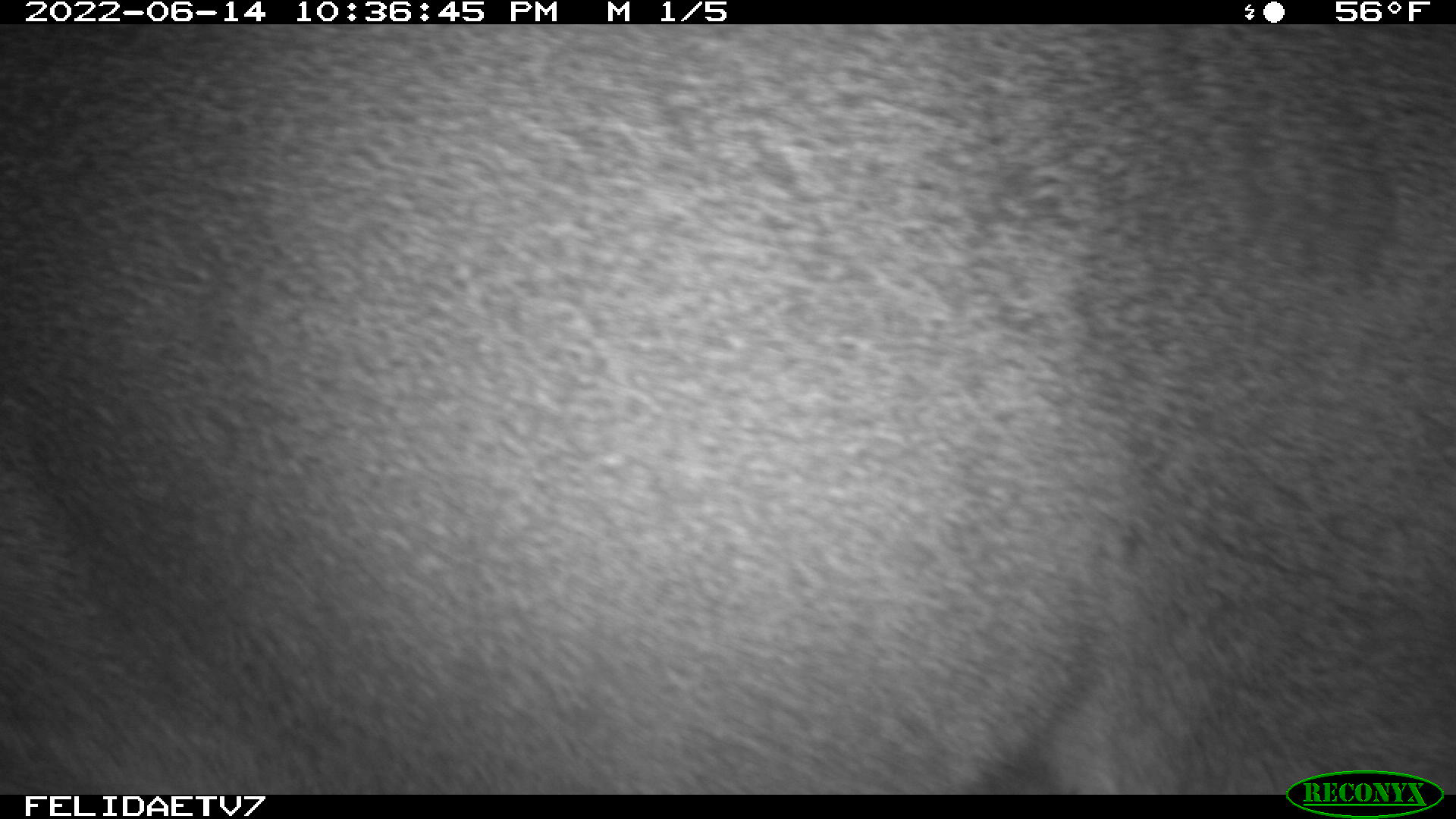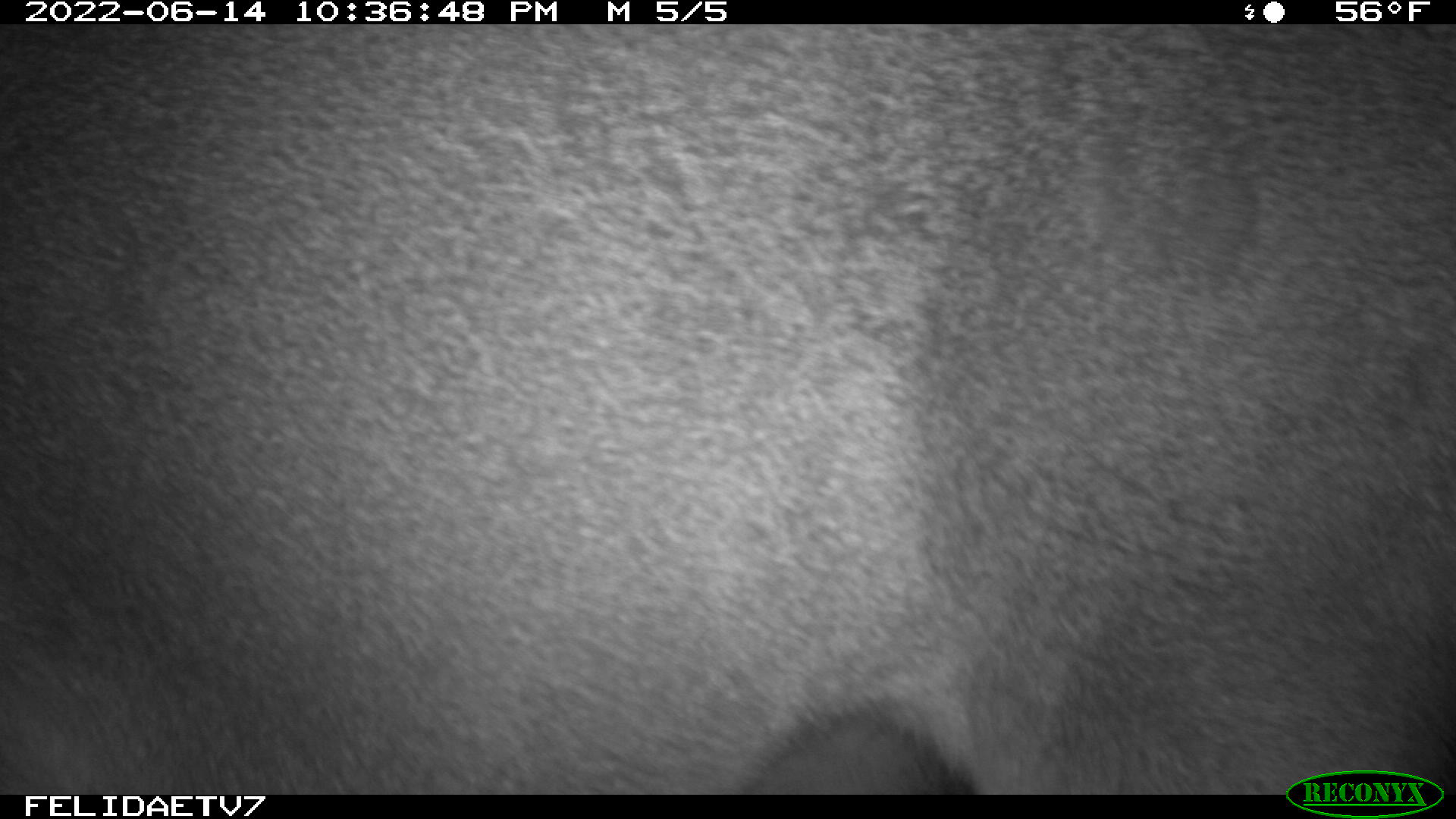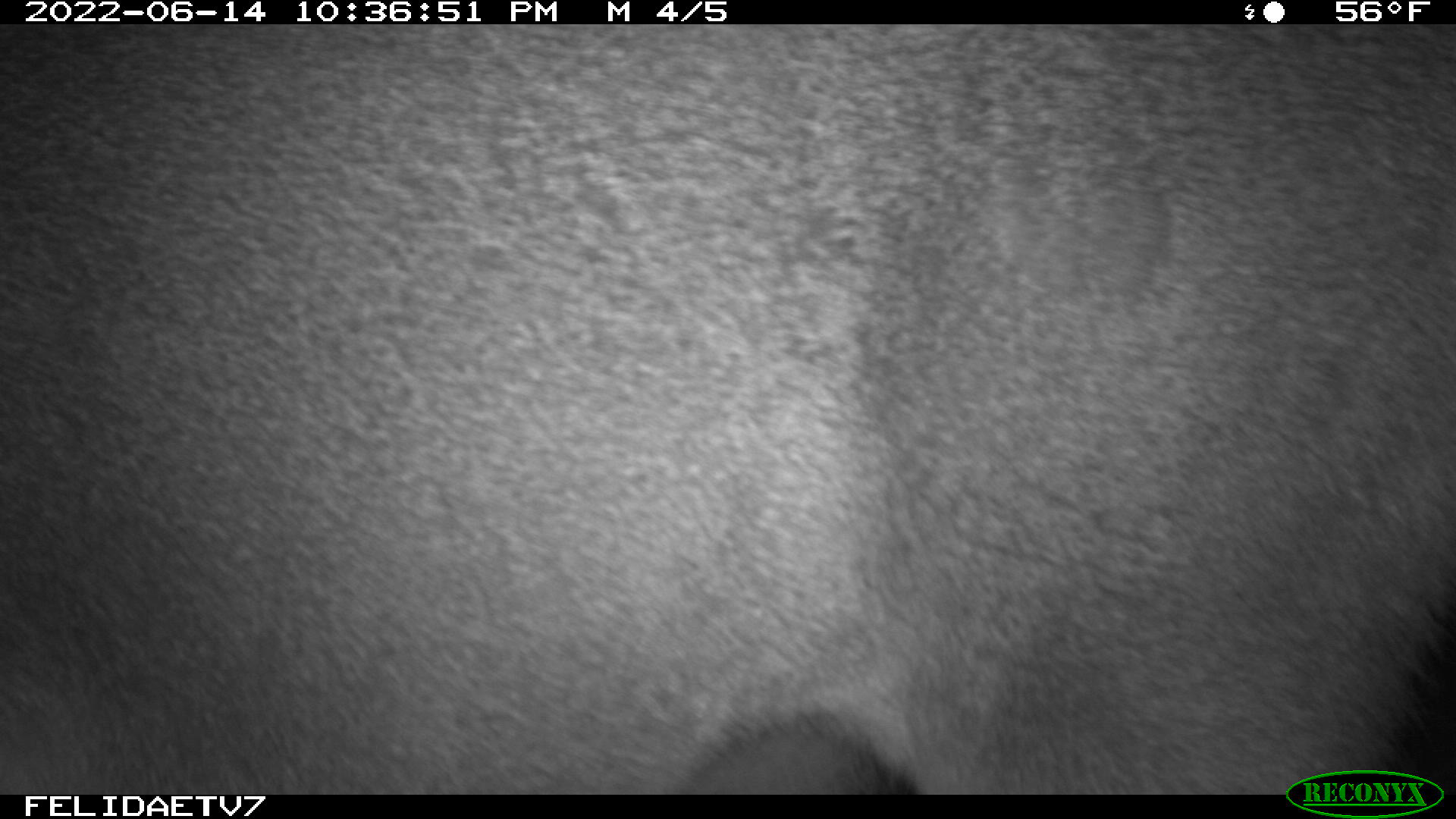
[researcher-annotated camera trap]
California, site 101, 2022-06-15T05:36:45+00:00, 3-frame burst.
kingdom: Animalia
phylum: Chordata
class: Mammalia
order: Artiodactyla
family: Cervidae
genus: Odocoileus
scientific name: Odocoileus hemionus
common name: mule deer